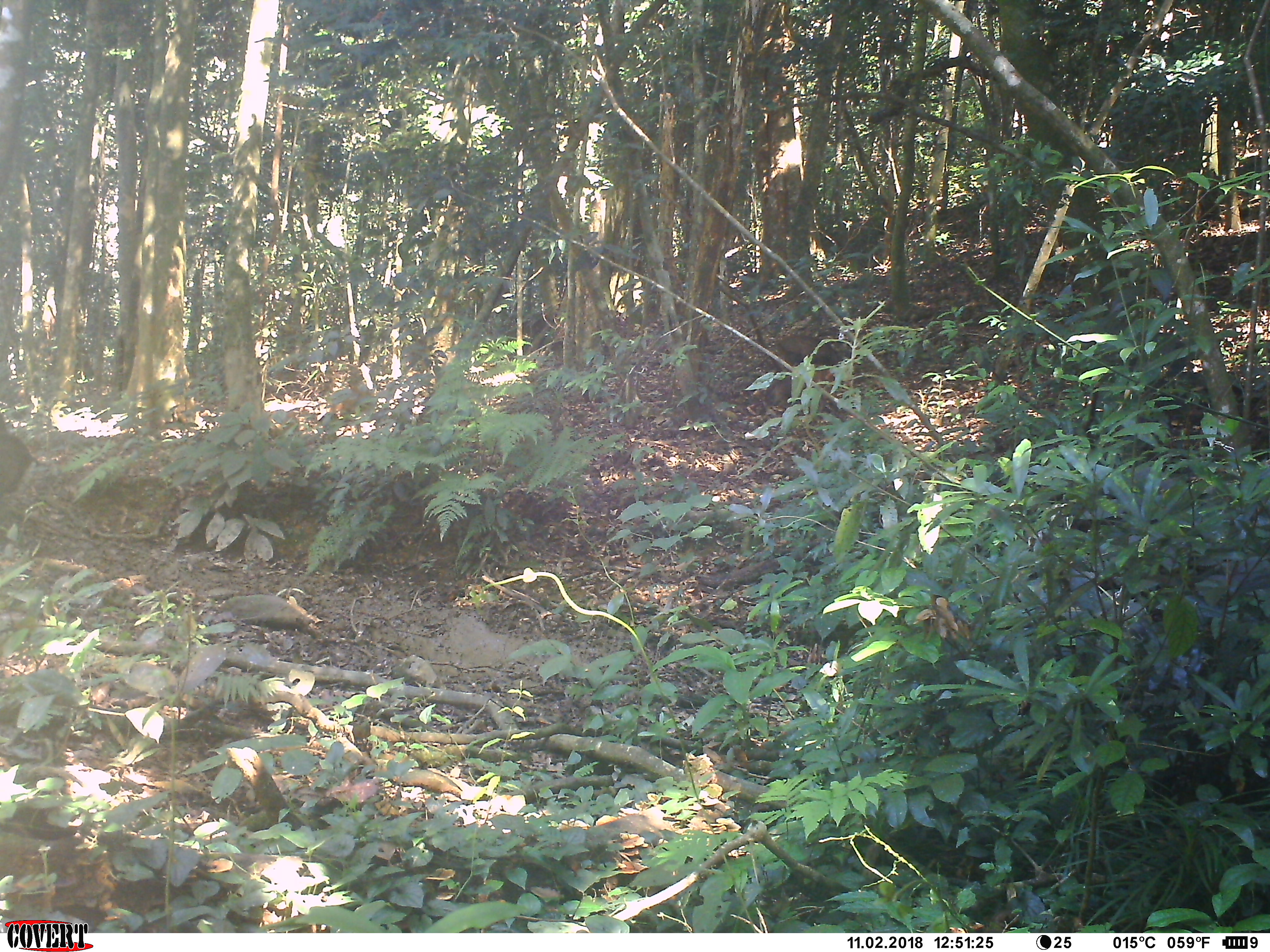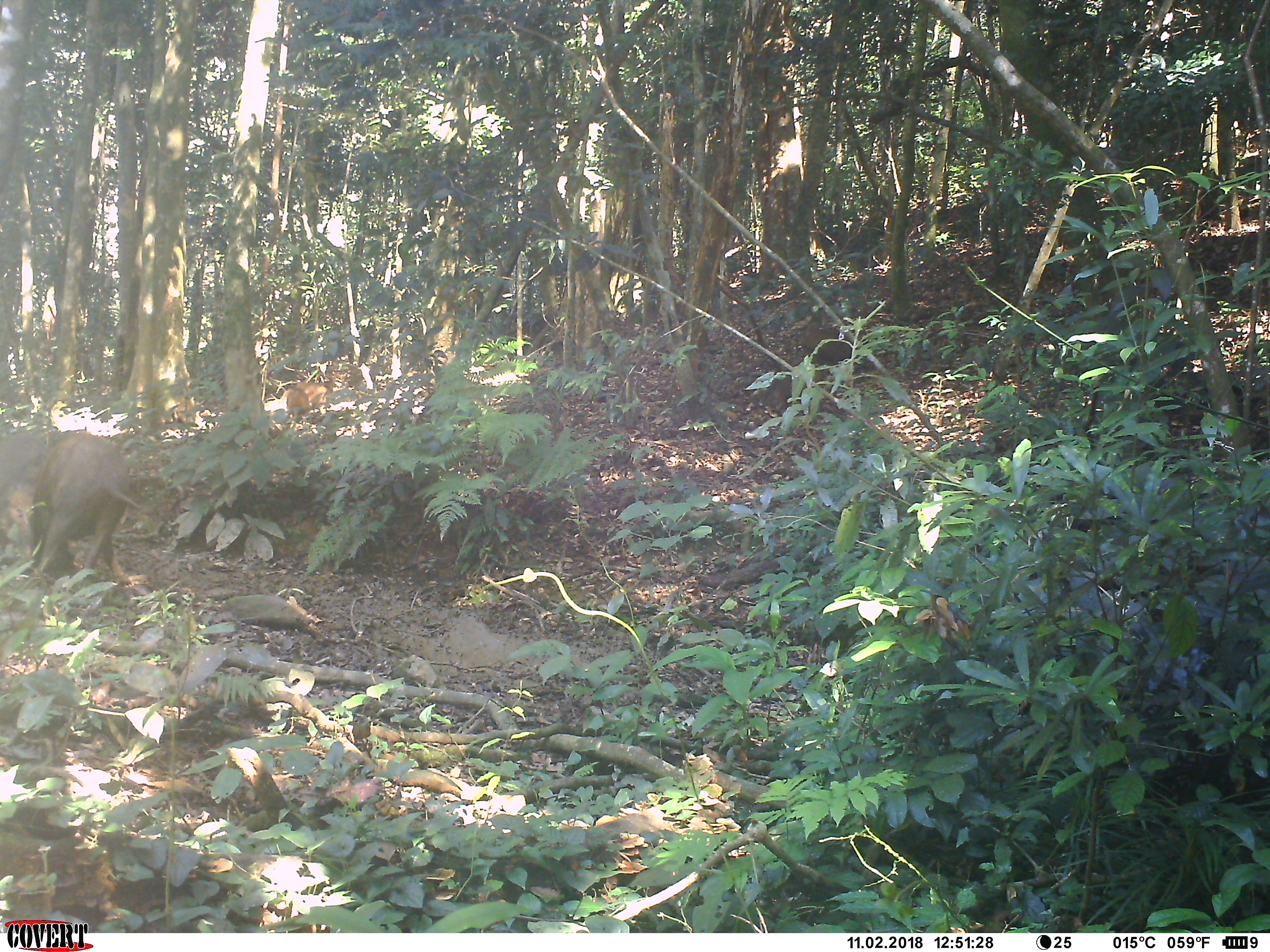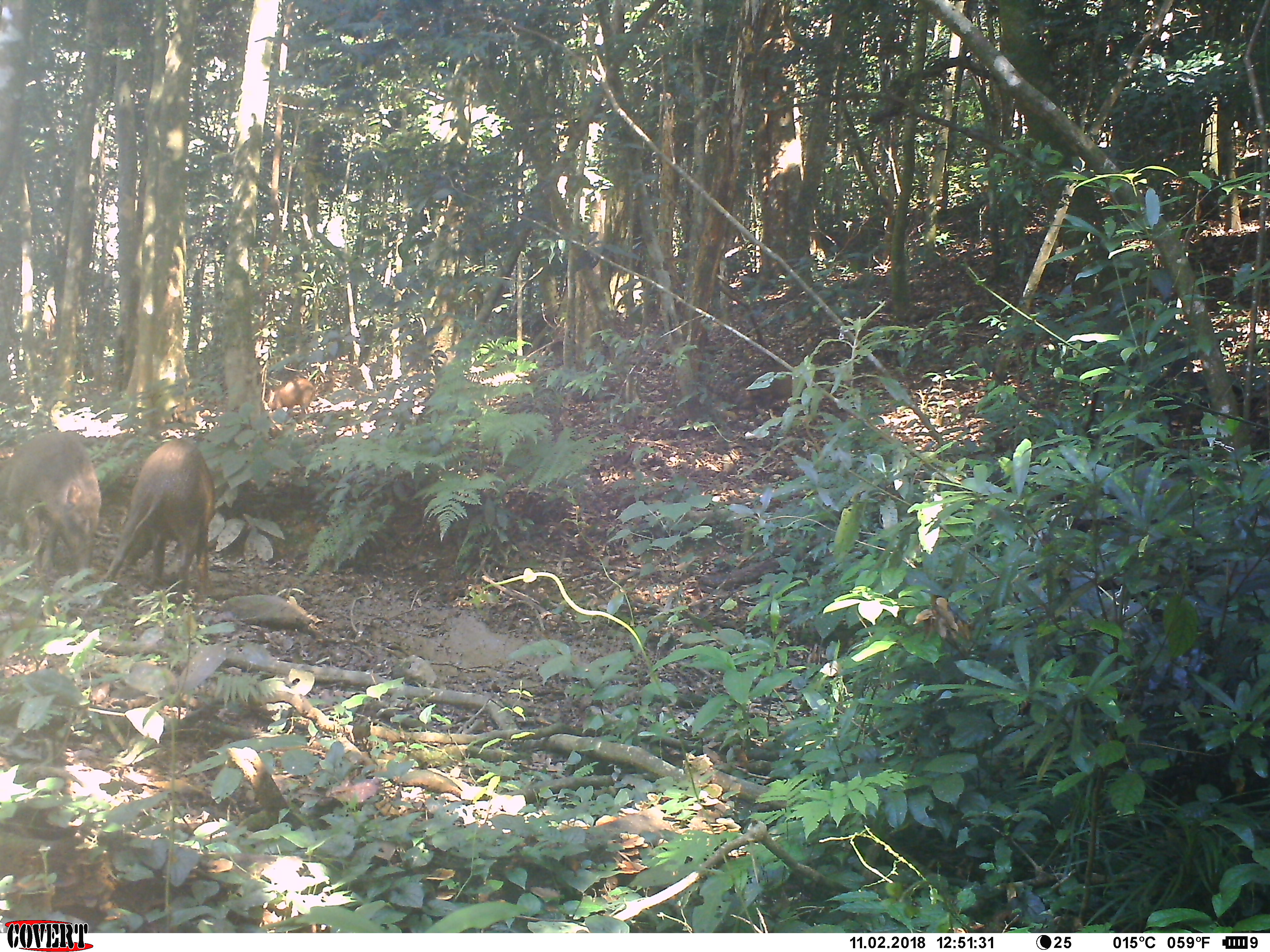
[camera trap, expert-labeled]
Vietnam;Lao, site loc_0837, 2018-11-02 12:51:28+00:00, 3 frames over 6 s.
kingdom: Animalia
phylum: Chordata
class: Mammalia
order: Artiodactyla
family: Suidae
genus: Sus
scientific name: Sus scrofa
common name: eurasian wild pig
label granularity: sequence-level